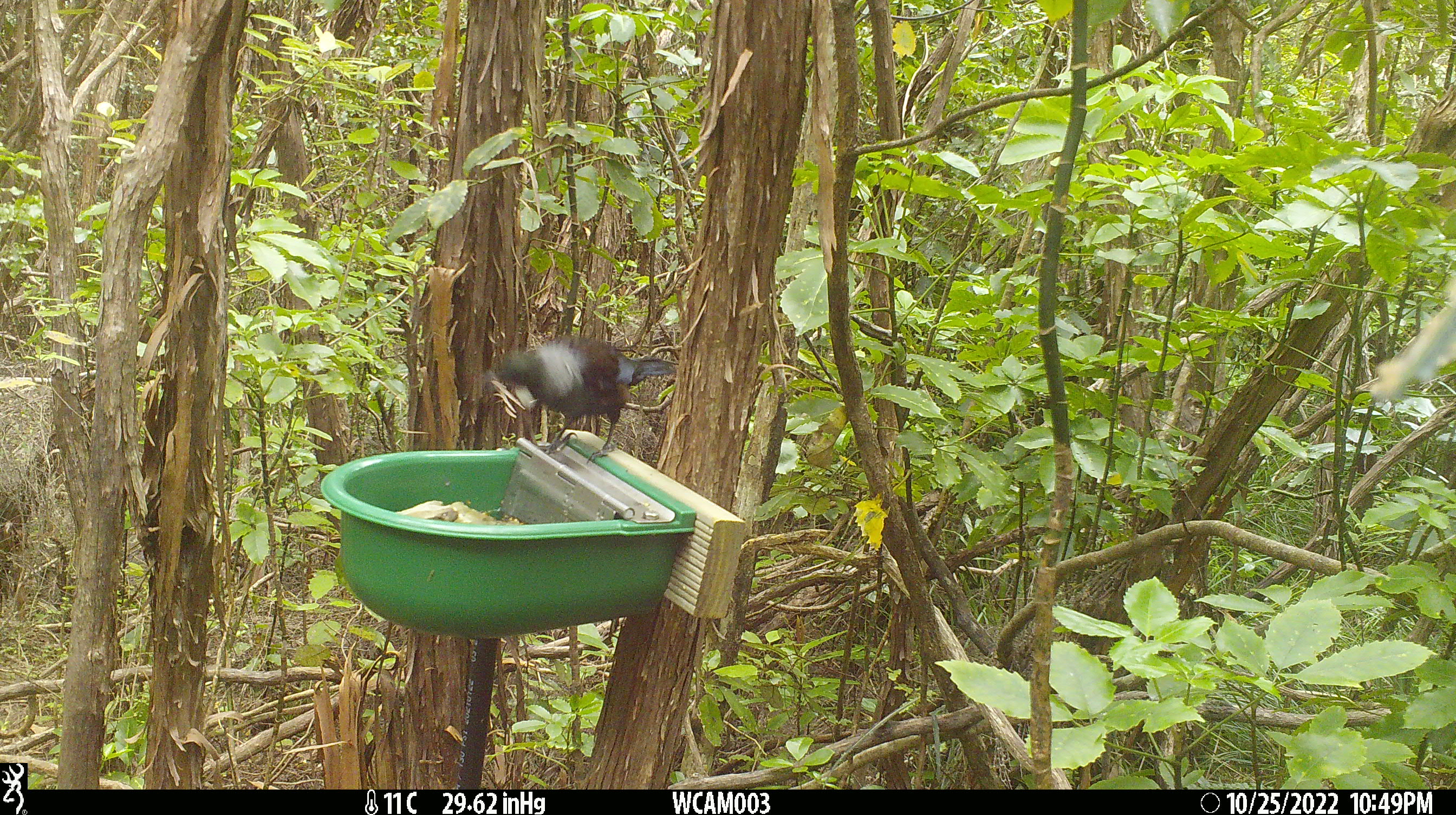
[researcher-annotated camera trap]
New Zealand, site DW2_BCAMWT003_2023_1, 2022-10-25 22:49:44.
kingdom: Animalia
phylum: Chordata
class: Aves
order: Passeriformes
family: Meliphagidae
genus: Prosthemadera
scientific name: Prosthemadera novaeseelandiae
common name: tui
Tui (Prosthemadera novaeseelandiae).